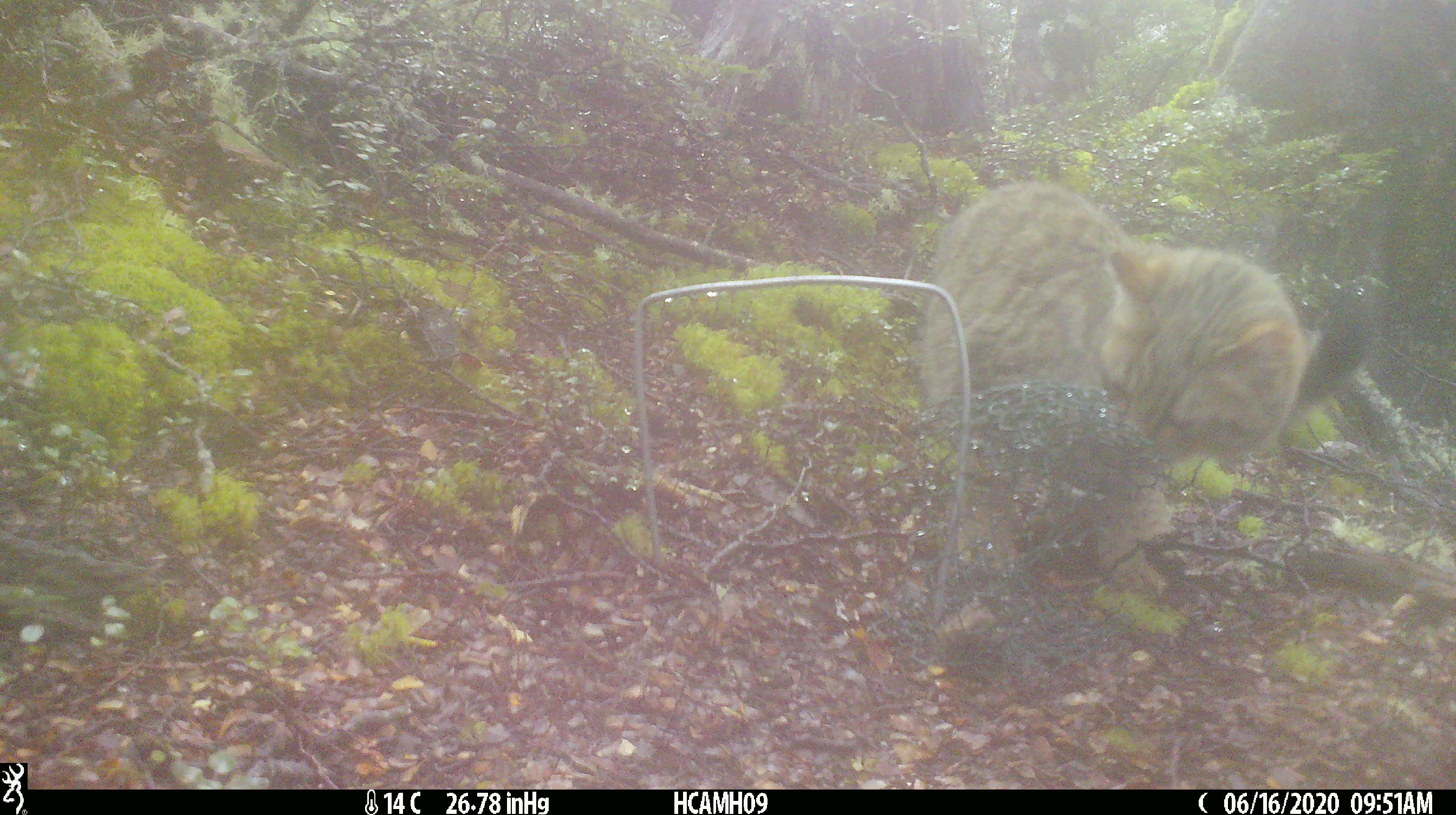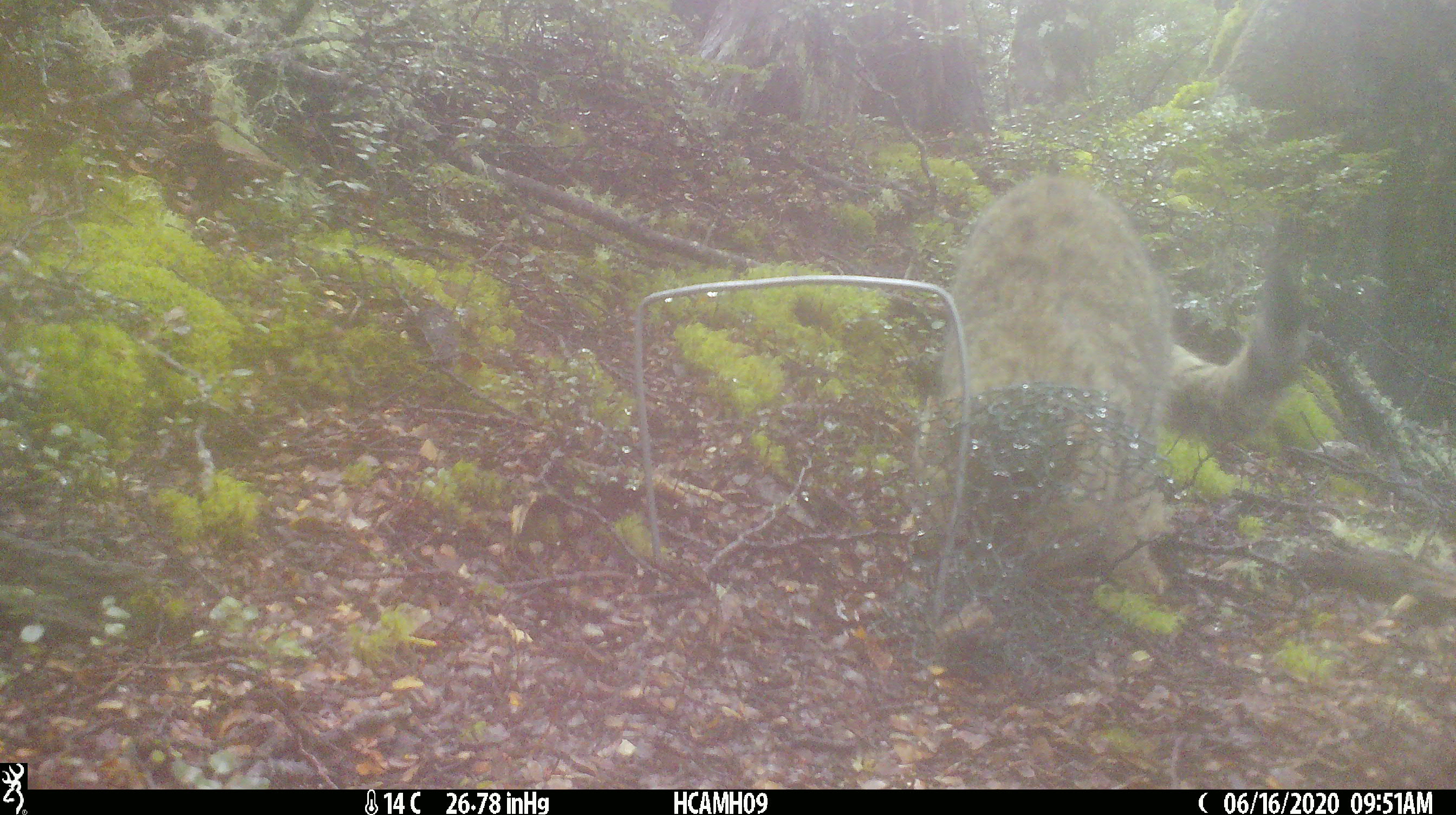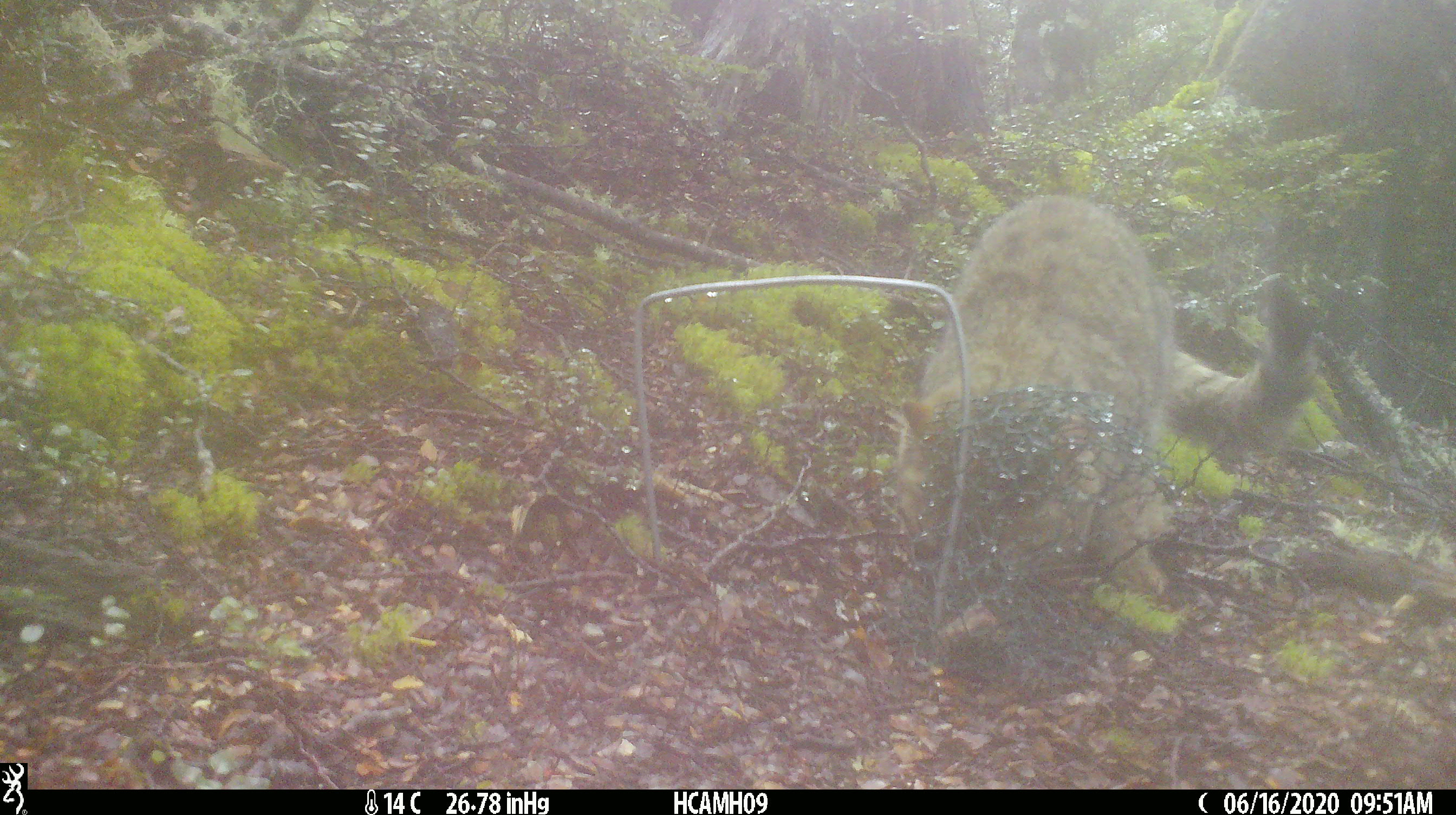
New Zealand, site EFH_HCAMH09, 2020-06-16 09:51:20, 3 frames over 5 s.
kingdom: Animalia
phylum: Chordata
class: Mammalia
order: Carnivora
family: Felidae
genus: Felis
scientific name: Felis catus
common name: domestic cat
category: cat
Cat (domestic cat) (Felis catus).